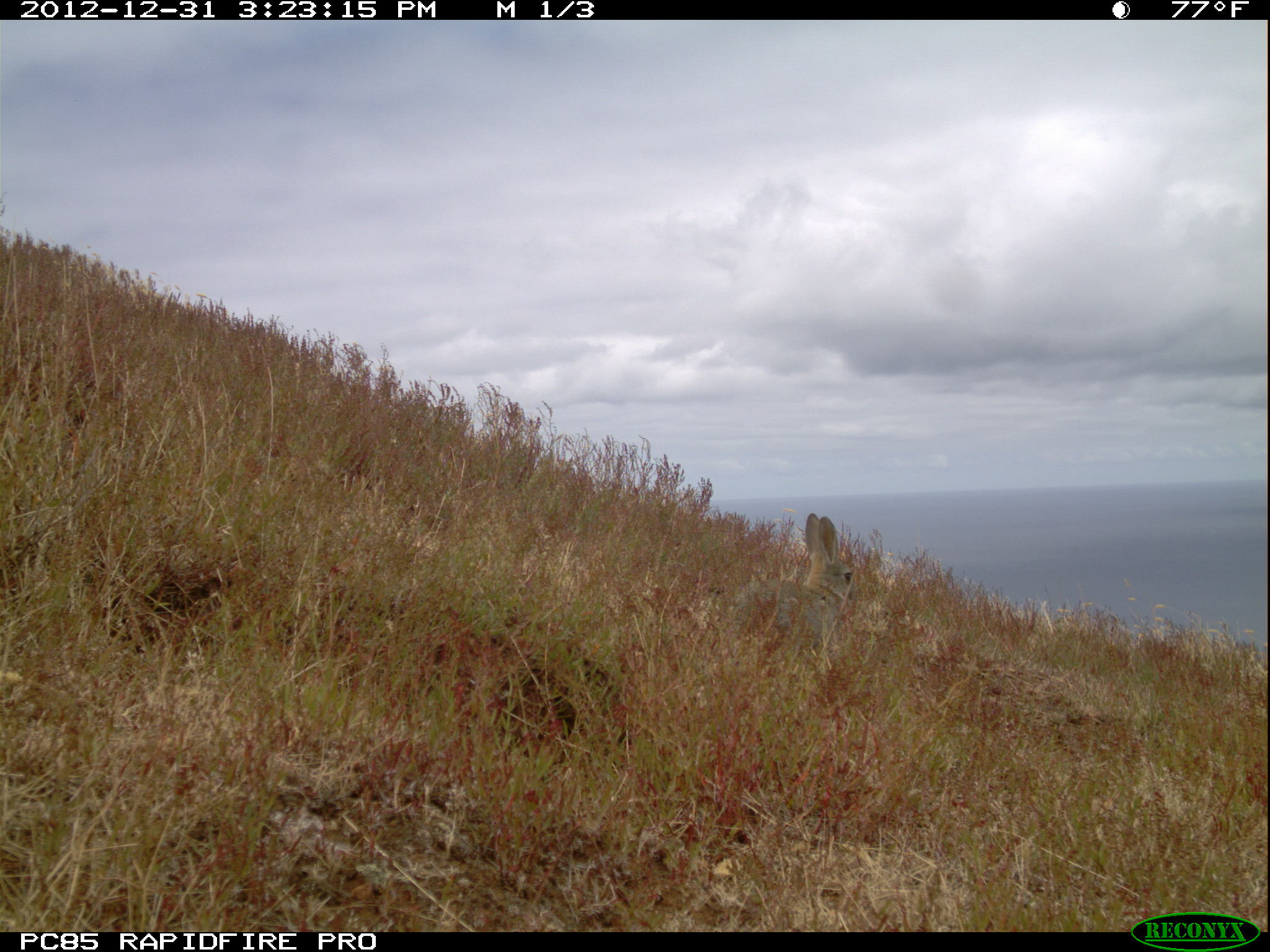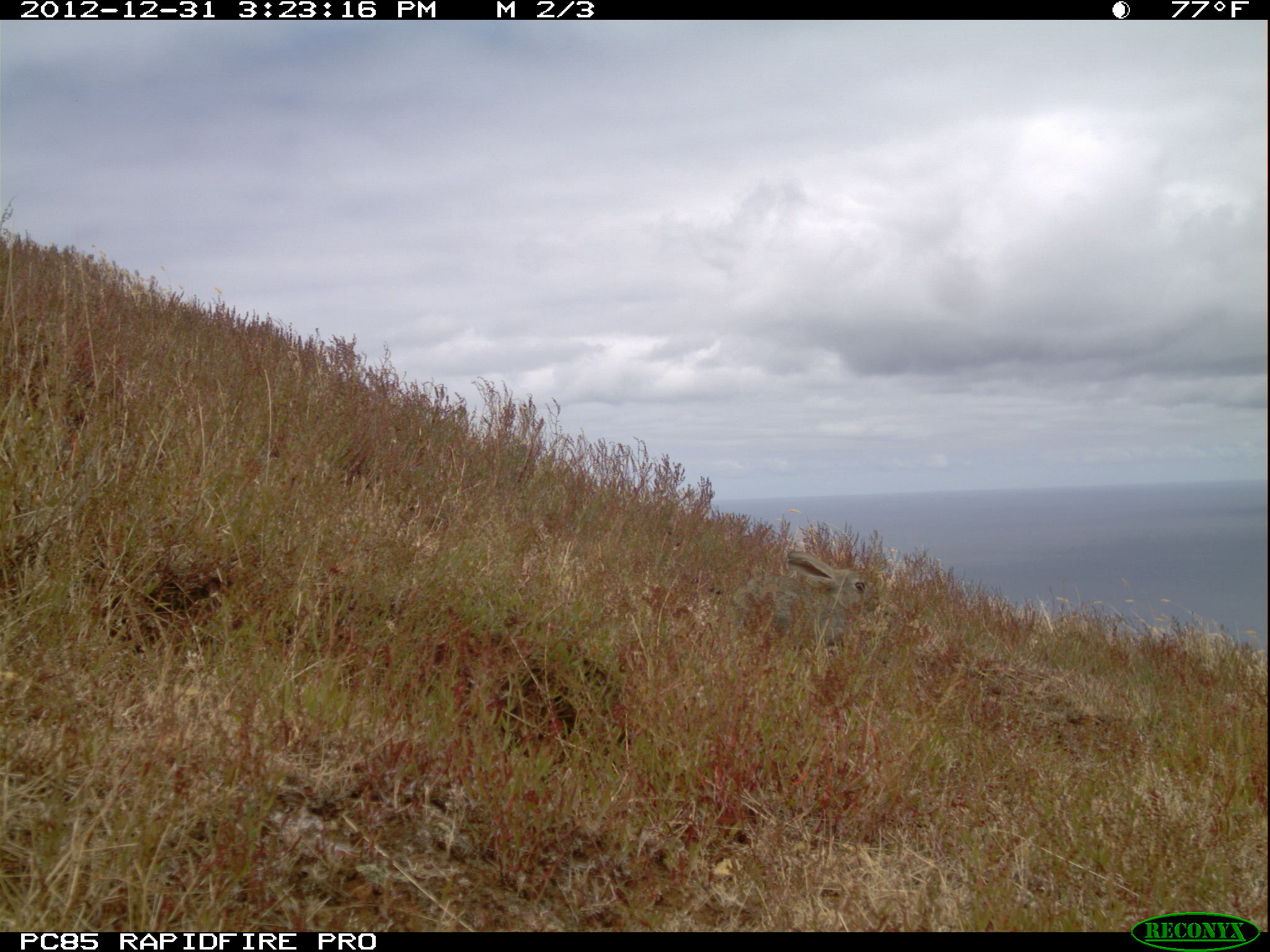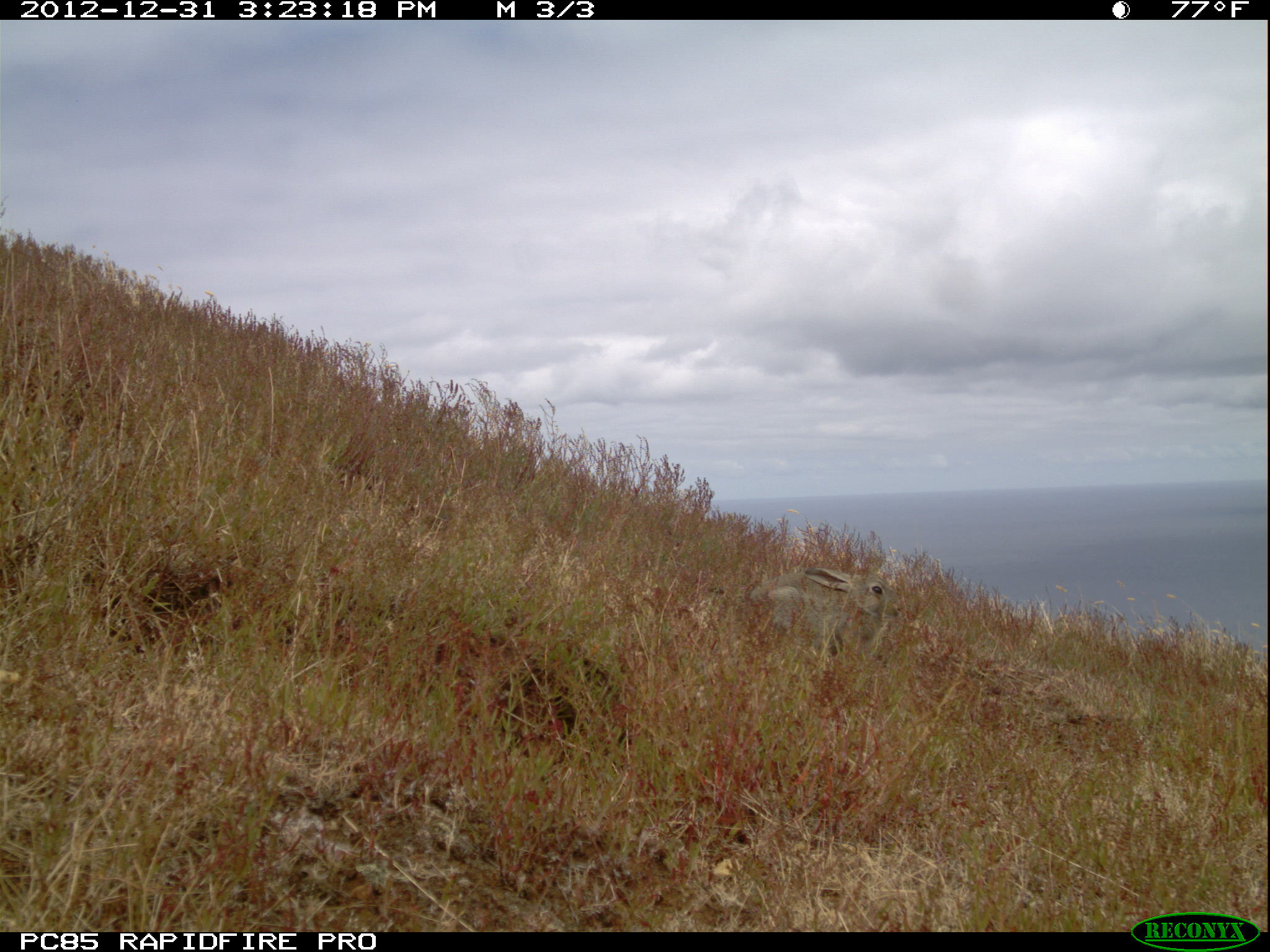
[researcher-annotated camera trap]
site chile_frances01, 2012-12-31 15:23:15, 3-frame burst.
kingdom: Animalia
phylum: Chordata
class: Mammalia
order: Lagomorpha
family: Leporidae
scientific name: Leporidae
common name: rabbits and hares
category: rabbit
Rabbit (rabbits and hares) (Leporidae).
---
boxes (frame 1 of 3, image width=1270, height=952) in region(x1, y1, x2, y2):
rabbit: region(724, 514, 856, 668)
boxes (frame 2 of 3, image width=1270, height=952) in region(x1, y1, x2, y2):
rabbit: region(721, 507, 876, 672)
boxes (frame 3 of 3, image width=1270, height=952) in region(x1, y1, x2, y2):
rabbit: region(746, 561, 895, 668)